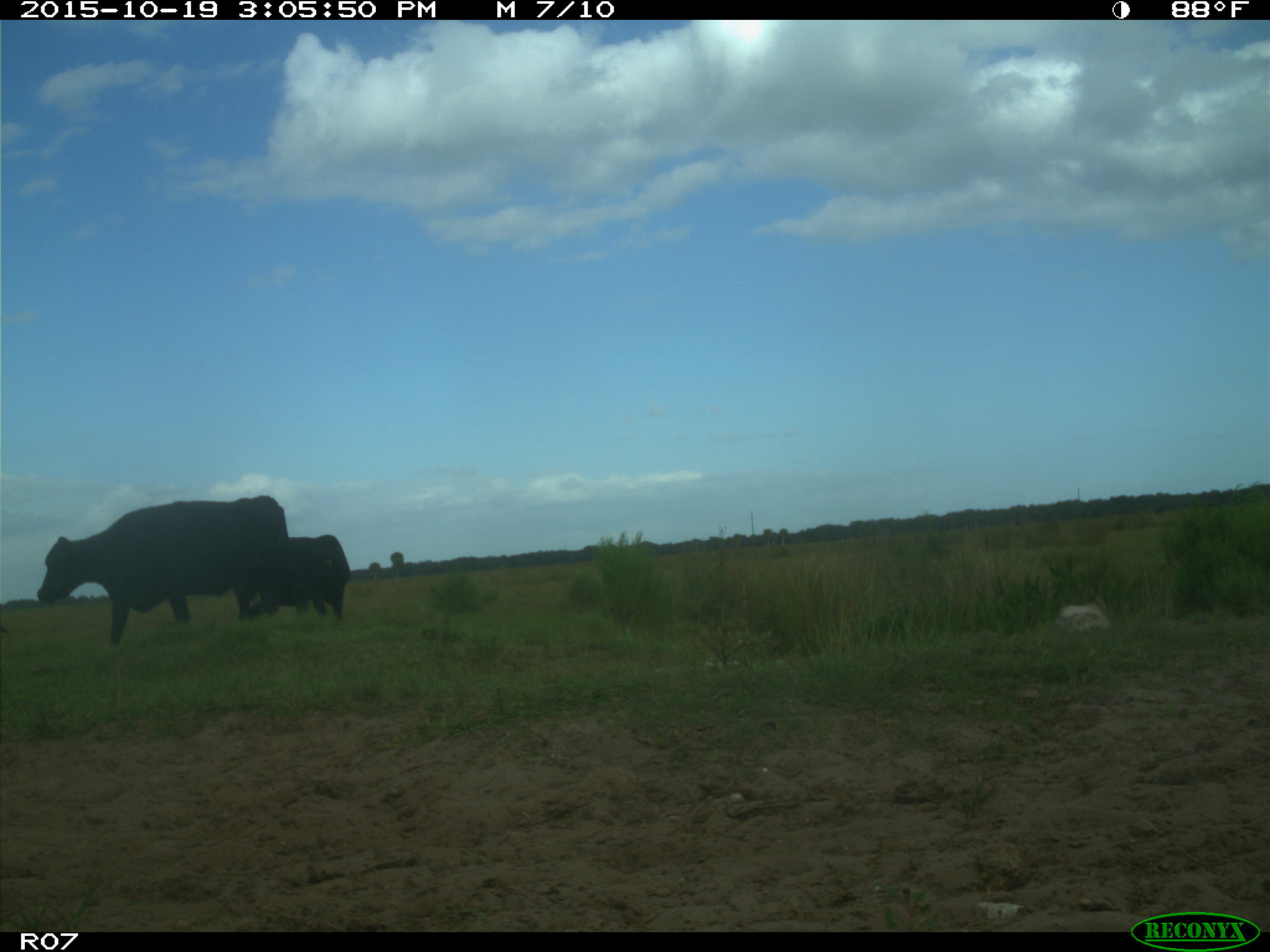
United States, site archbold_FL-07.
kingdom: Animalia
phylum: Chordata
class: Mammalia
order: Artiodactyla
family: Bovidae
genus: Bos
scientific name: Bos taurus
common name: domestic cow